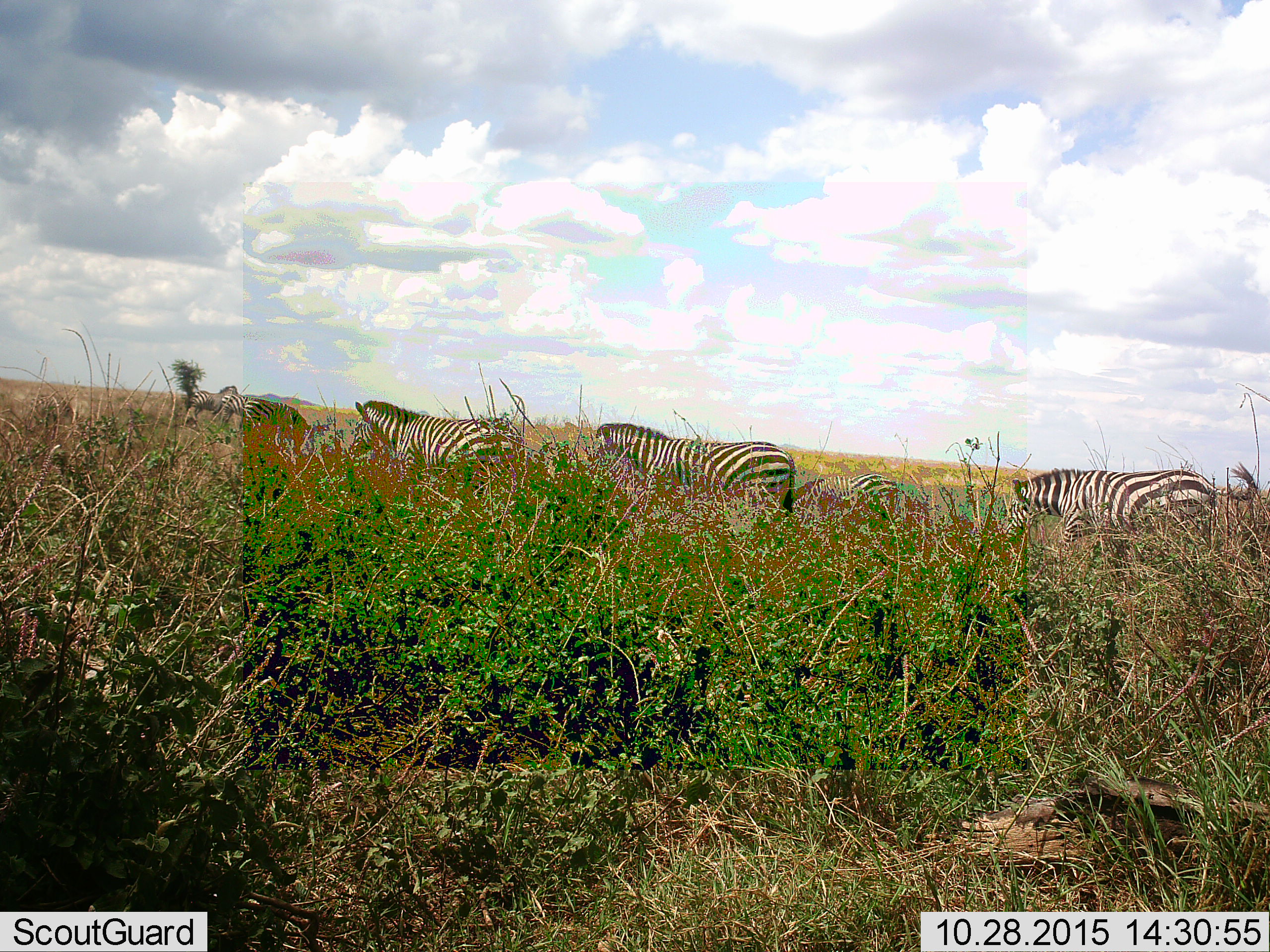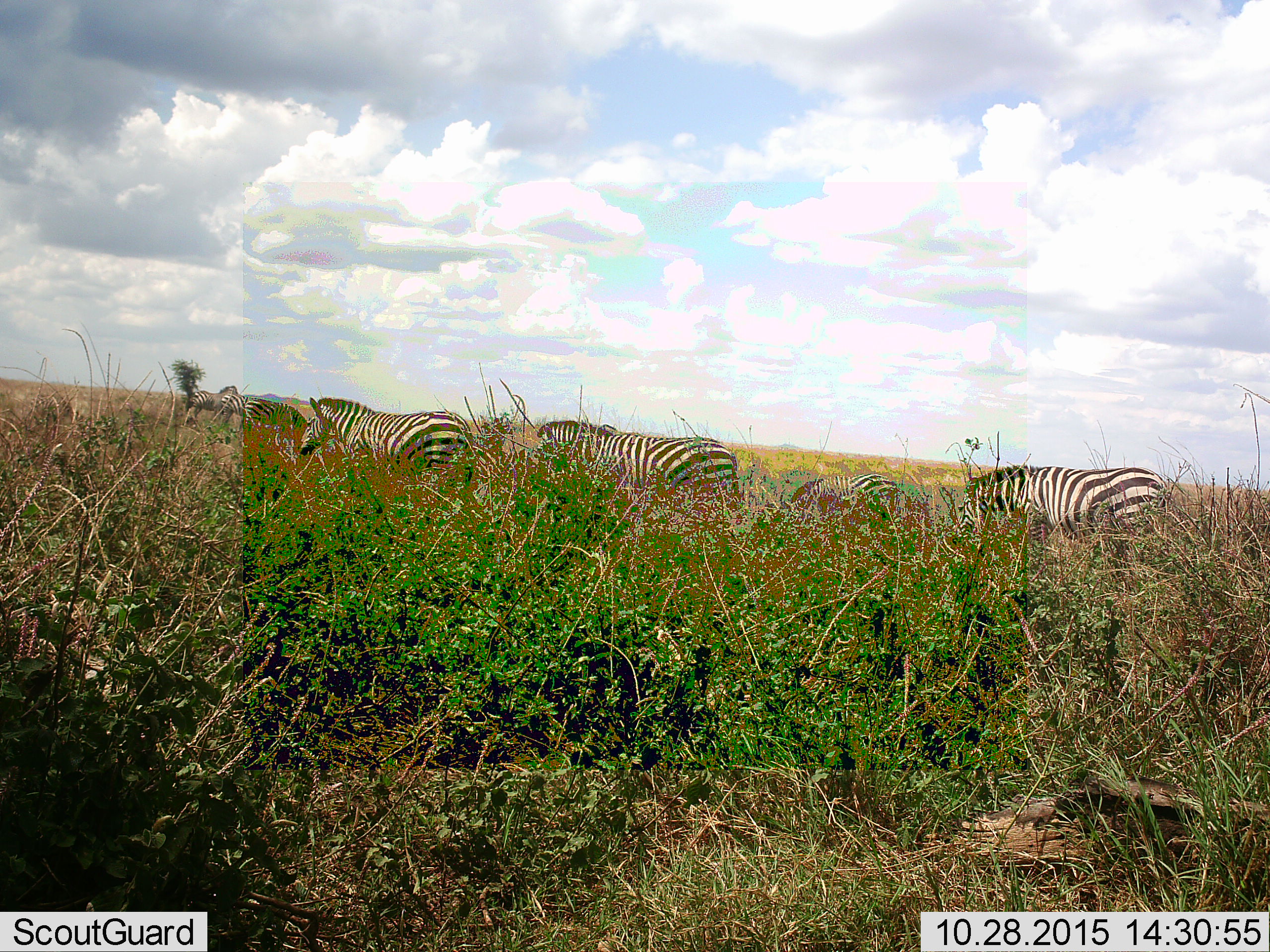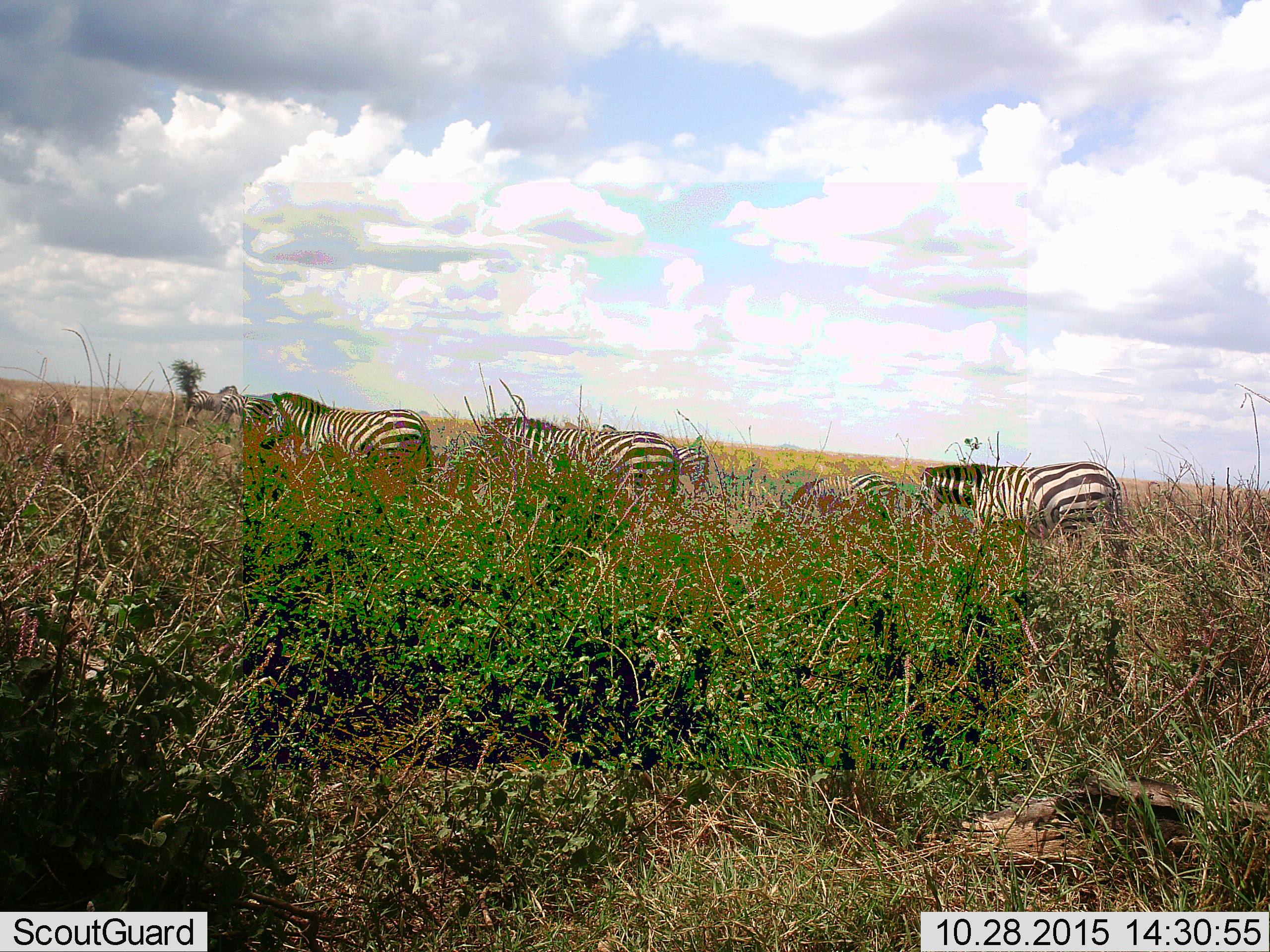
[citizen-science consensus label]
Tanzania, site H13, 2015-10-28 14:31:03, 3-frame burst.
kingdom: Animalia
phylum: Chordata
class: Mammalia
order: Perissodactyla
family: Equidae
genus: Equus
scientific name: Equus quagga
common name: plains zebra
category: zebra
Zebra (plains zebra) (Equus quagga), count 6. Behavior (volunteer vote fractions): standing 40%, resting 0%, moving 80%, interacting 0%. Young present (vote fraction): 10%. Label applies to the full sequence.